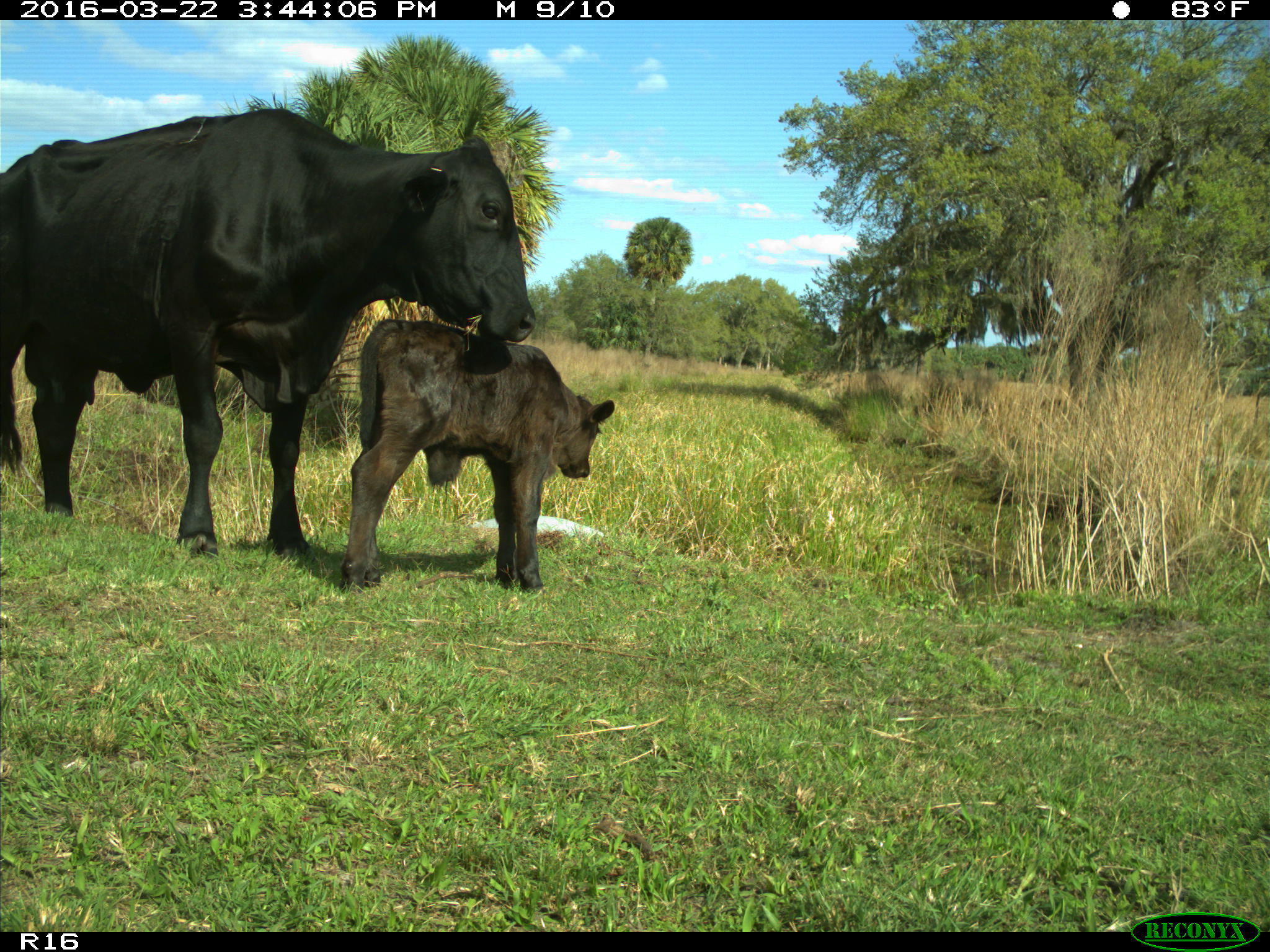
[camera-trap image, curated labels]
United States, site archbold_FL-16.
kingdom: Animalia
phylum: Chordata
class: Mammalia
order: Artiodactyla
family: Bovidae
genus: Bos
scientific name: Bos taurus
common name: domestic cow